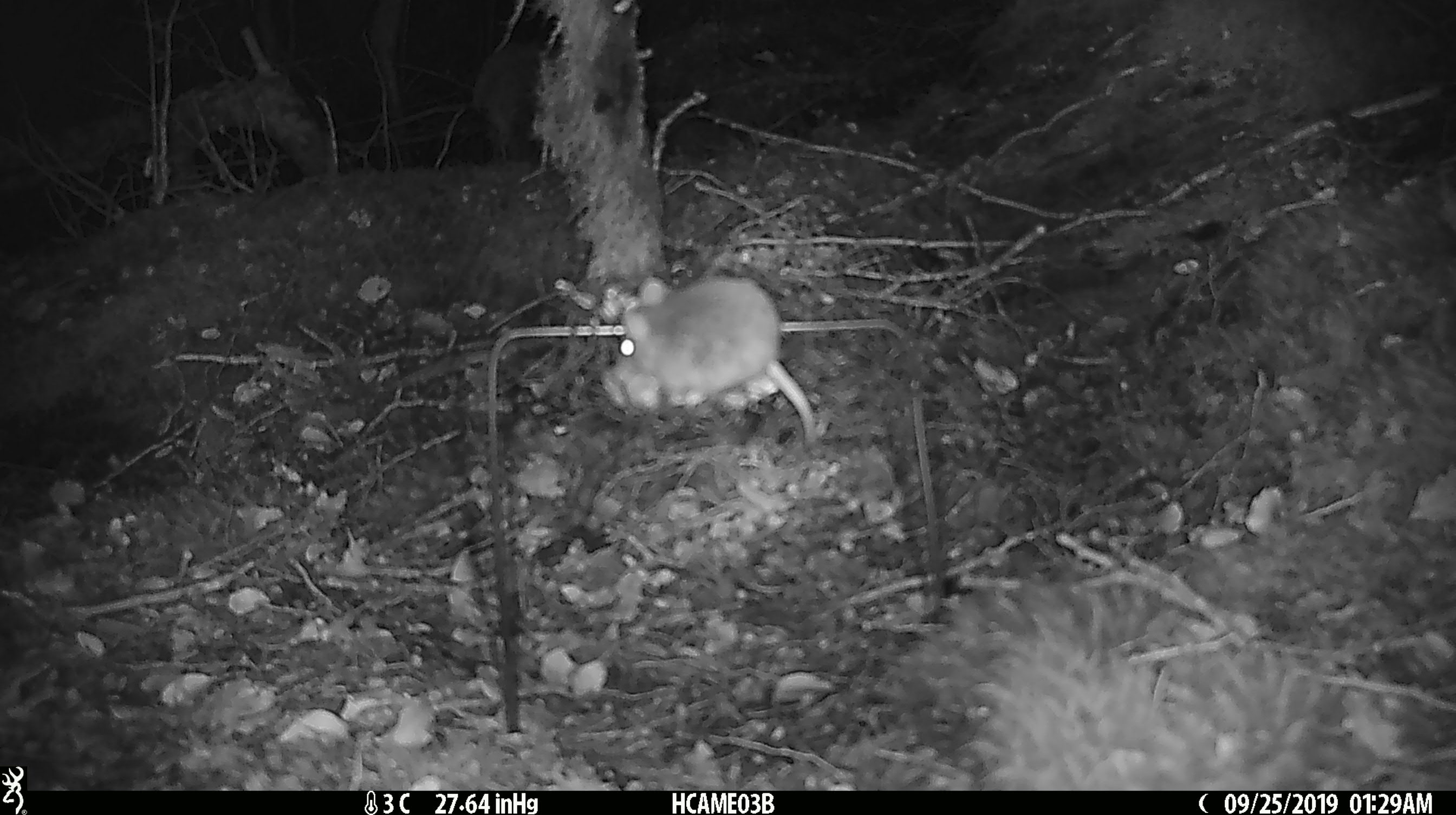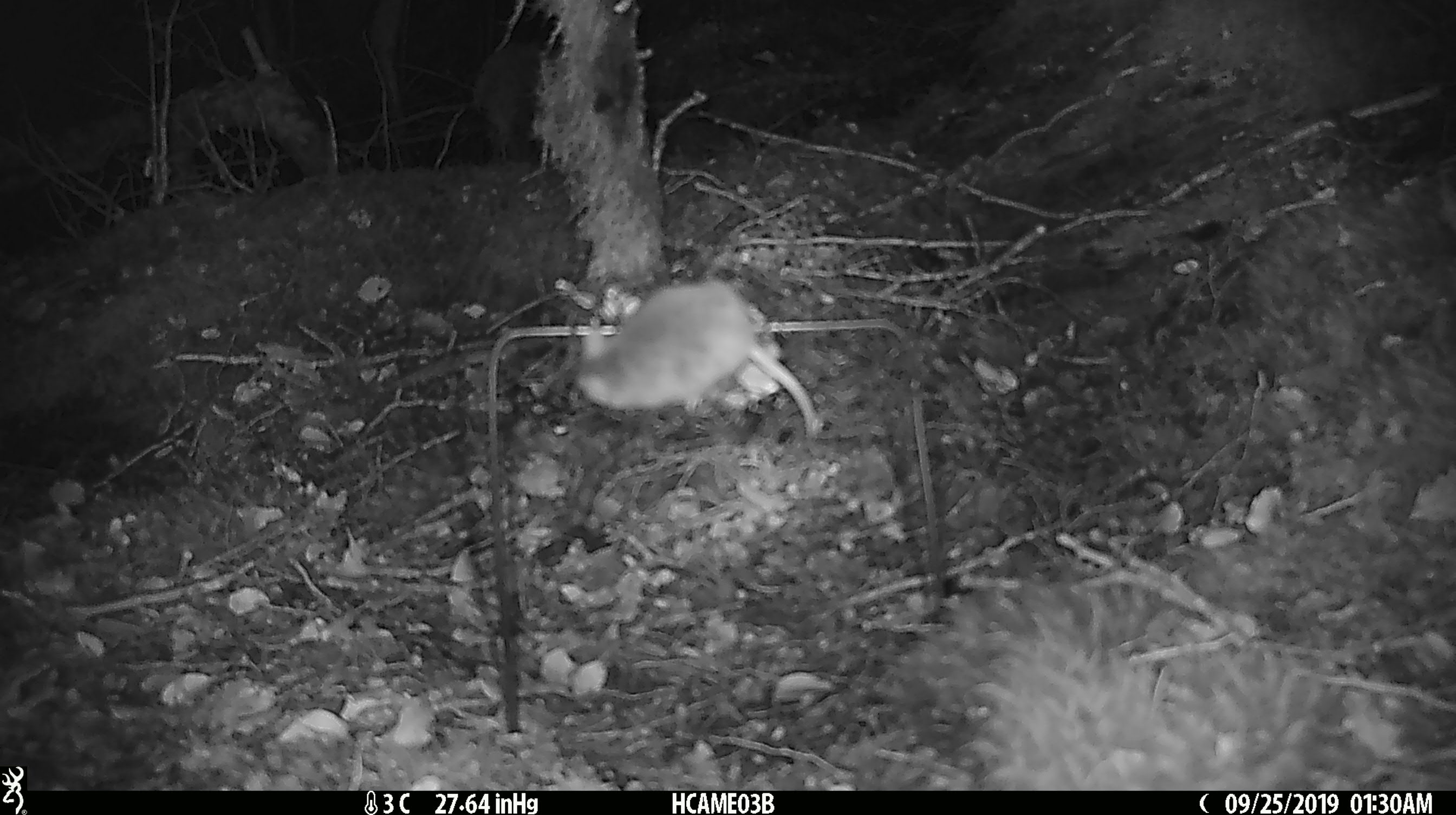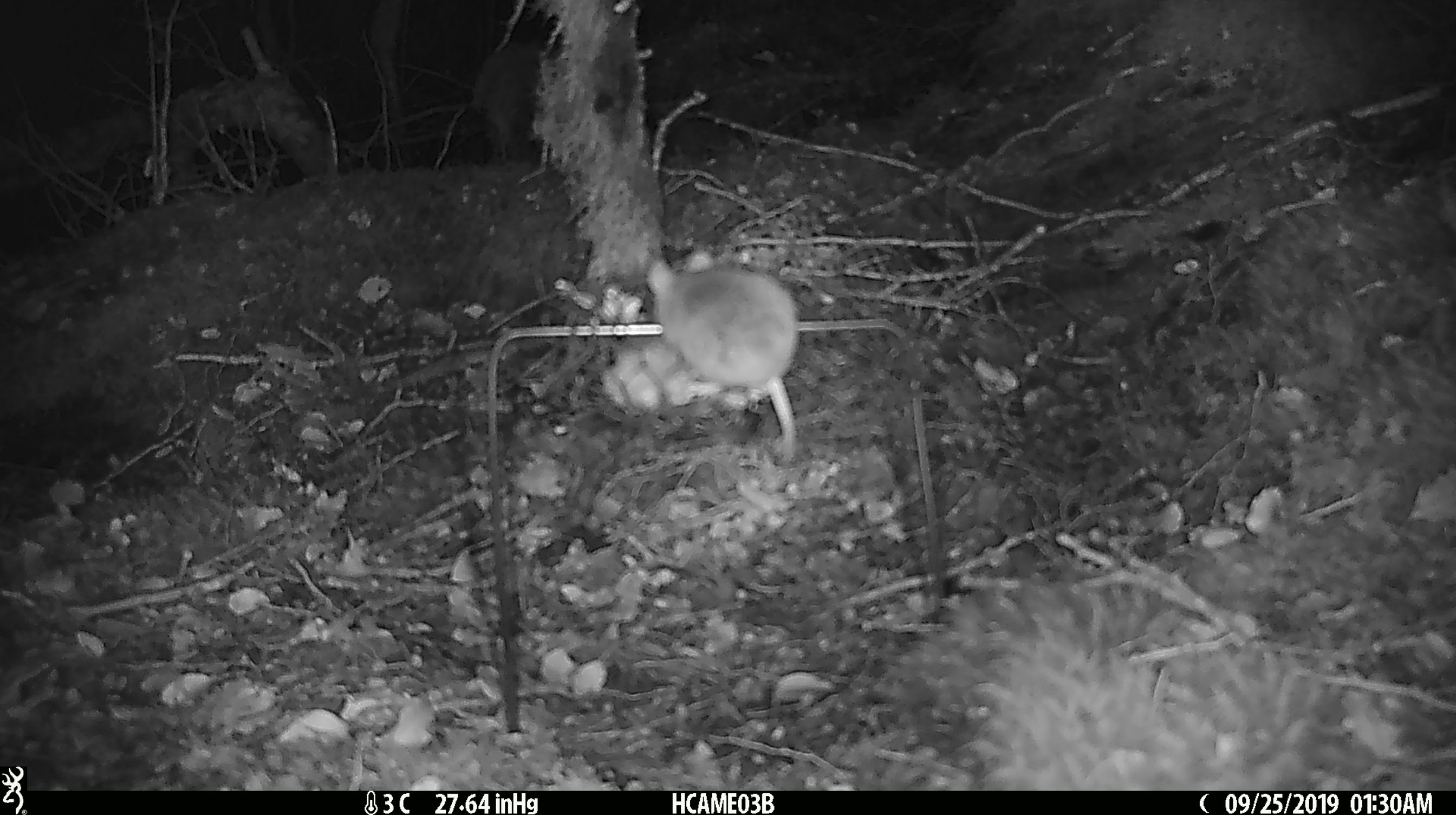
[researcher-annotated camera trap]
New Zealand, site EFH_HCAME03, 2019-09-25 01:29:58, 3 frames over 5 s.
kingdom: Animalia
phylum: Chordata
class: Mammalia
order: Rodentia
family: Muridae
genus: Mus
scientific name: Mus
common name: mouse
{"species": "mouse (Mus)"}